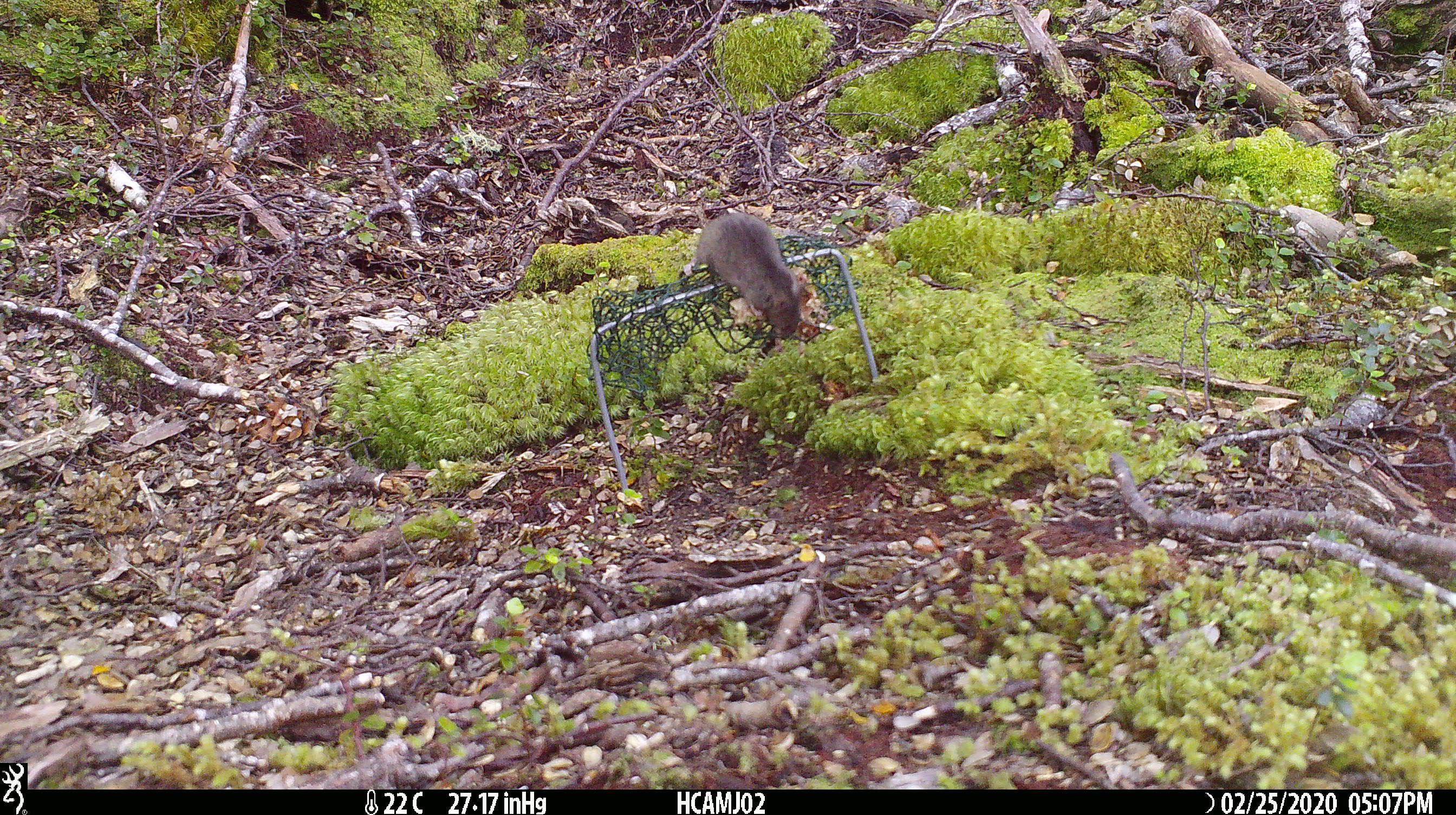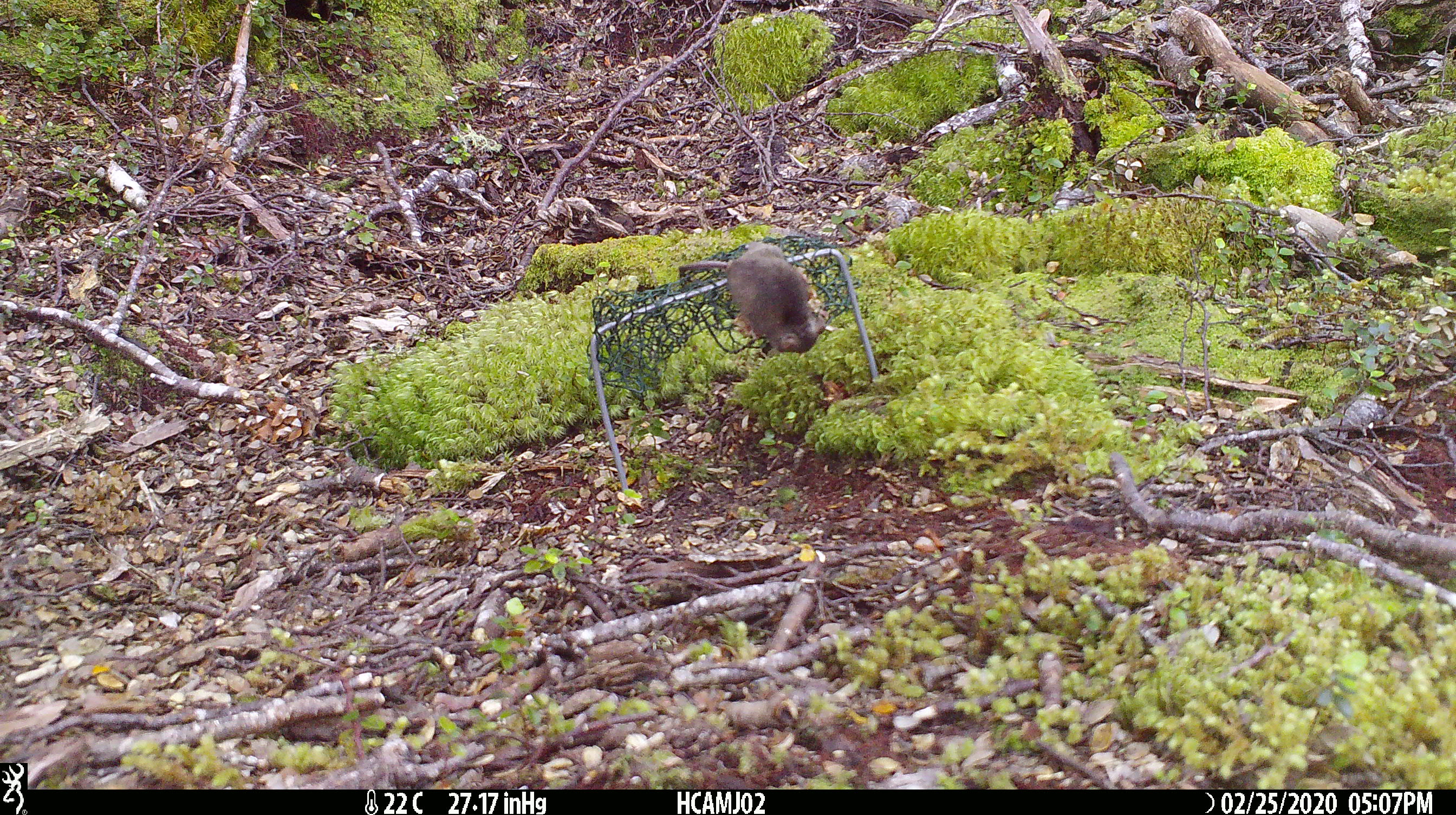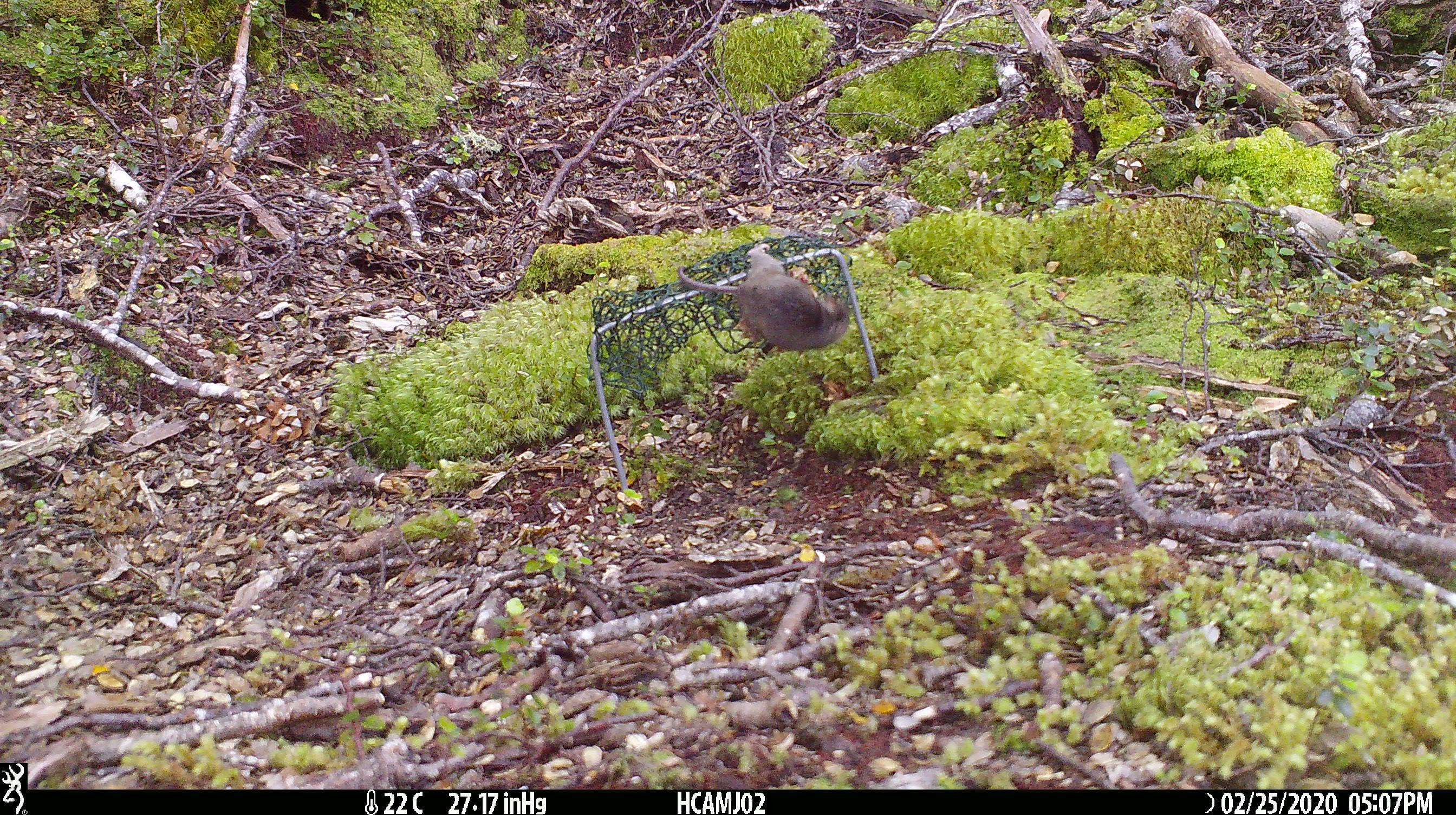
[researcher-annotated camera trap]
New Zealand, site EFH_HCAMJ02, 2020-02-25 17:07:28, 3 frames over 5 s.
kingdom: Animalia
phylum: Chordata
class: Mammalia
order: Rodentia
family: Muridae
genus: Mus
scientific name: Mus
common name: mouse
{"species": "mouse (Mus)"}